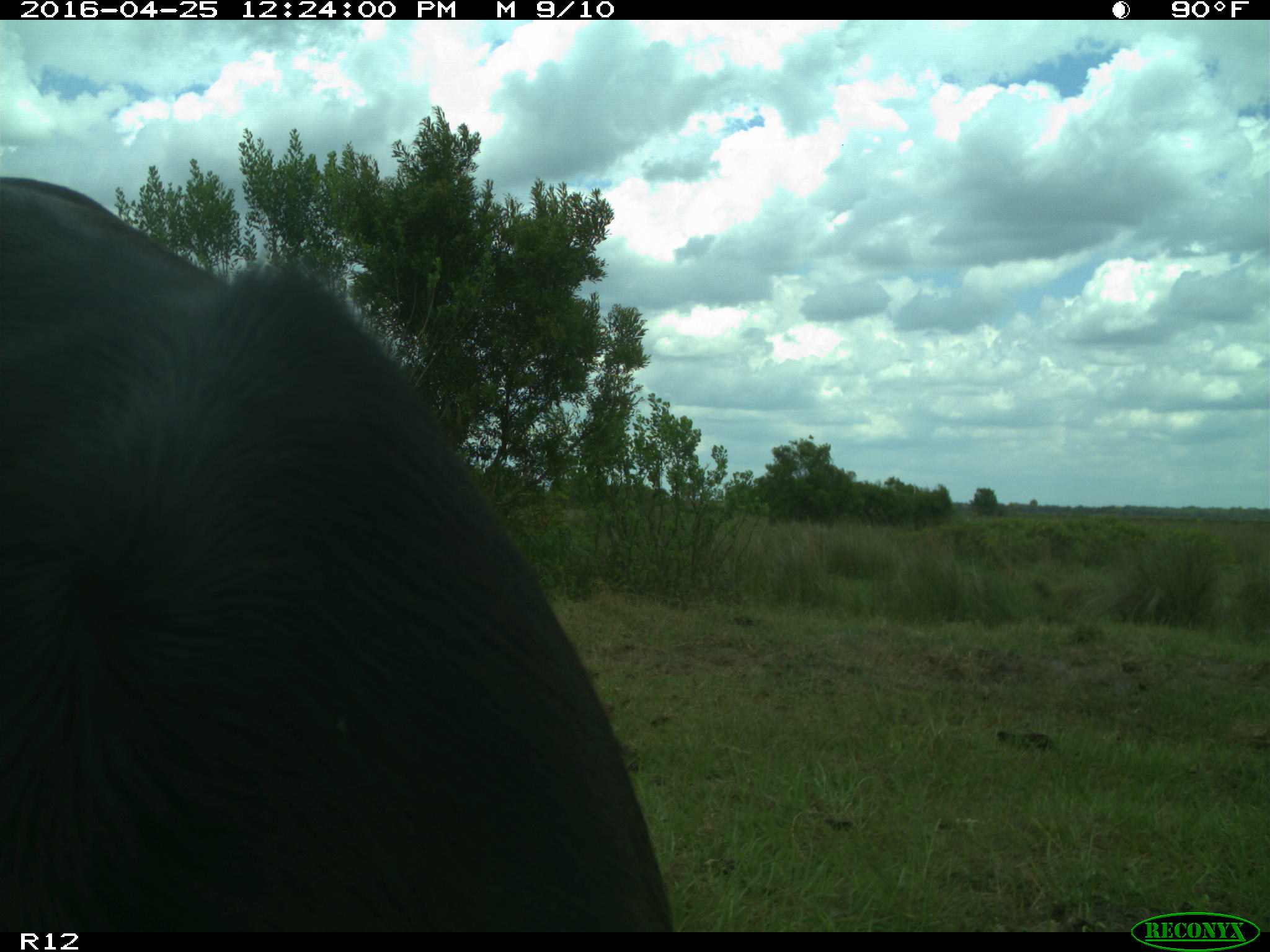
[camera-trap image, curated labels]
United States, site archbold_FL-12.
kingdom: Animalia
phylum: Chordata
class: Mammalia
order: Artiodactyla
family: Bovidae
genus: Bos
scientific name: Bos taurus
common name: domestic cow